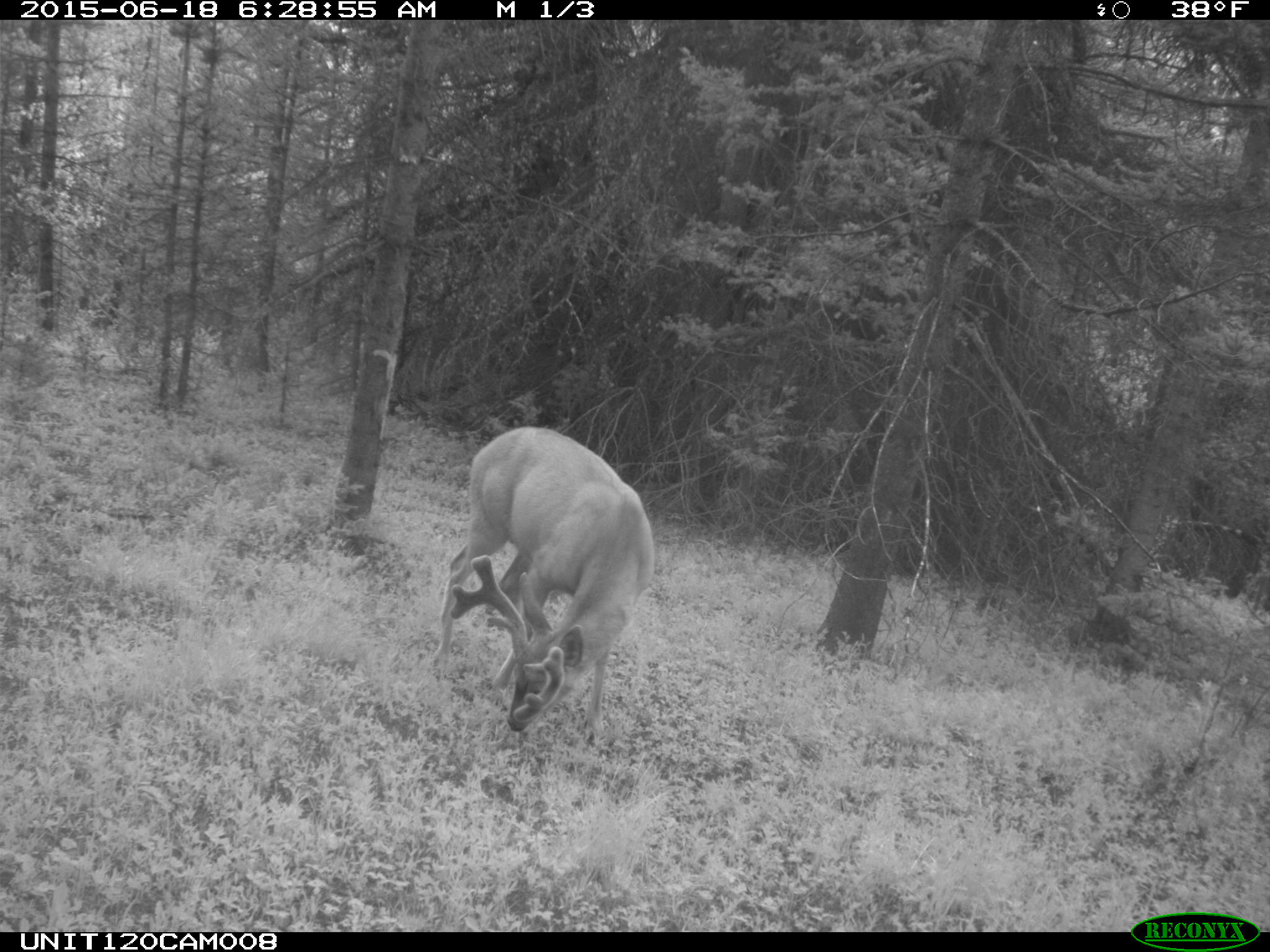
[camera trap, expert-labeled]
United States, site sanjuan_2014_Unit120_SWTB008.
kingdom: Animalia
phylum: Chordata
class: Mammalia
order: Artiodactyla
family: Cervidae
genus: Odocoileus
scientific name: Odocoileus hemionus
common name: mule deer